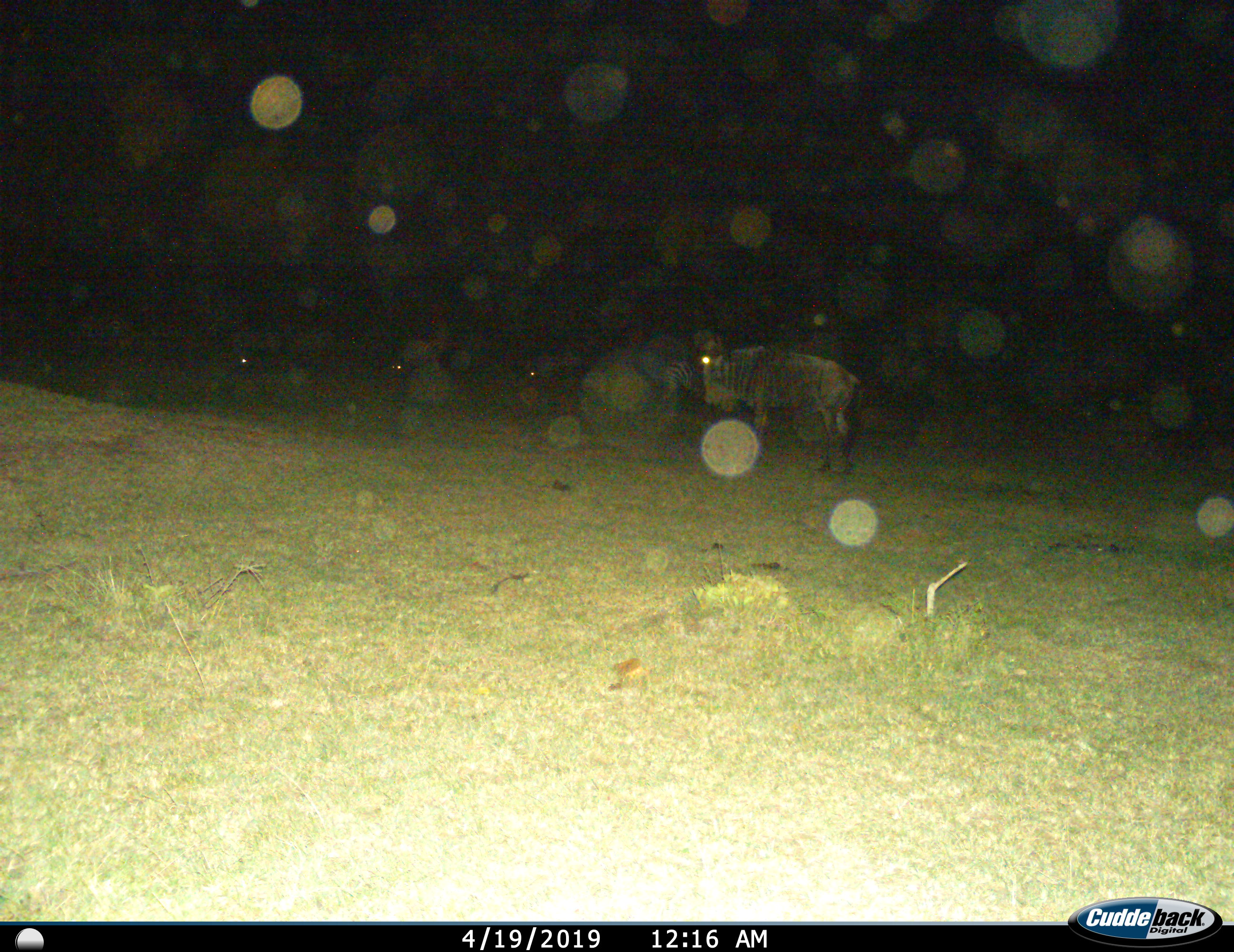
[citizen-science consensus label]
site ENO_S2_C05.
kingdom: Animalia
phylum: Chordata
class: Mammalia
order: Artiodactyla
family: Bovidae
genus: Connochaetes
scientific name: Connochaetes taurinus taurinus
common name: blue wildebeest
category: wildebeestblue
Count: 1.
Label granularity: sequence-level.